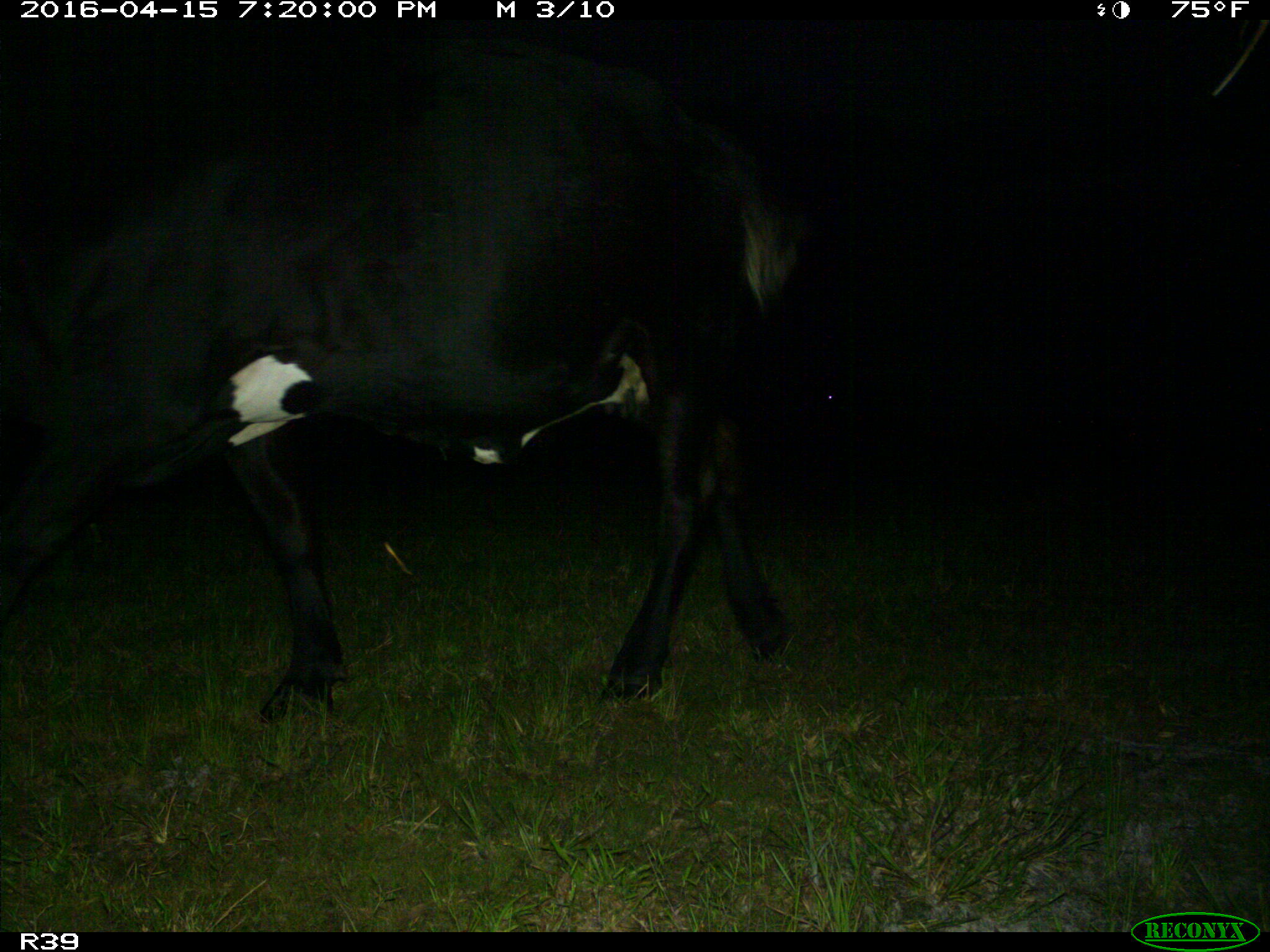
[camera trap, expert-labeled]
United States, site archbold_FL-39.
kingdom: Animalia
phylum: Chordata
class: Mammalia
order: Artiodactyla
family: Bovidae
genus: Bos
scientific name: Bos taurus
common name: domestic cow